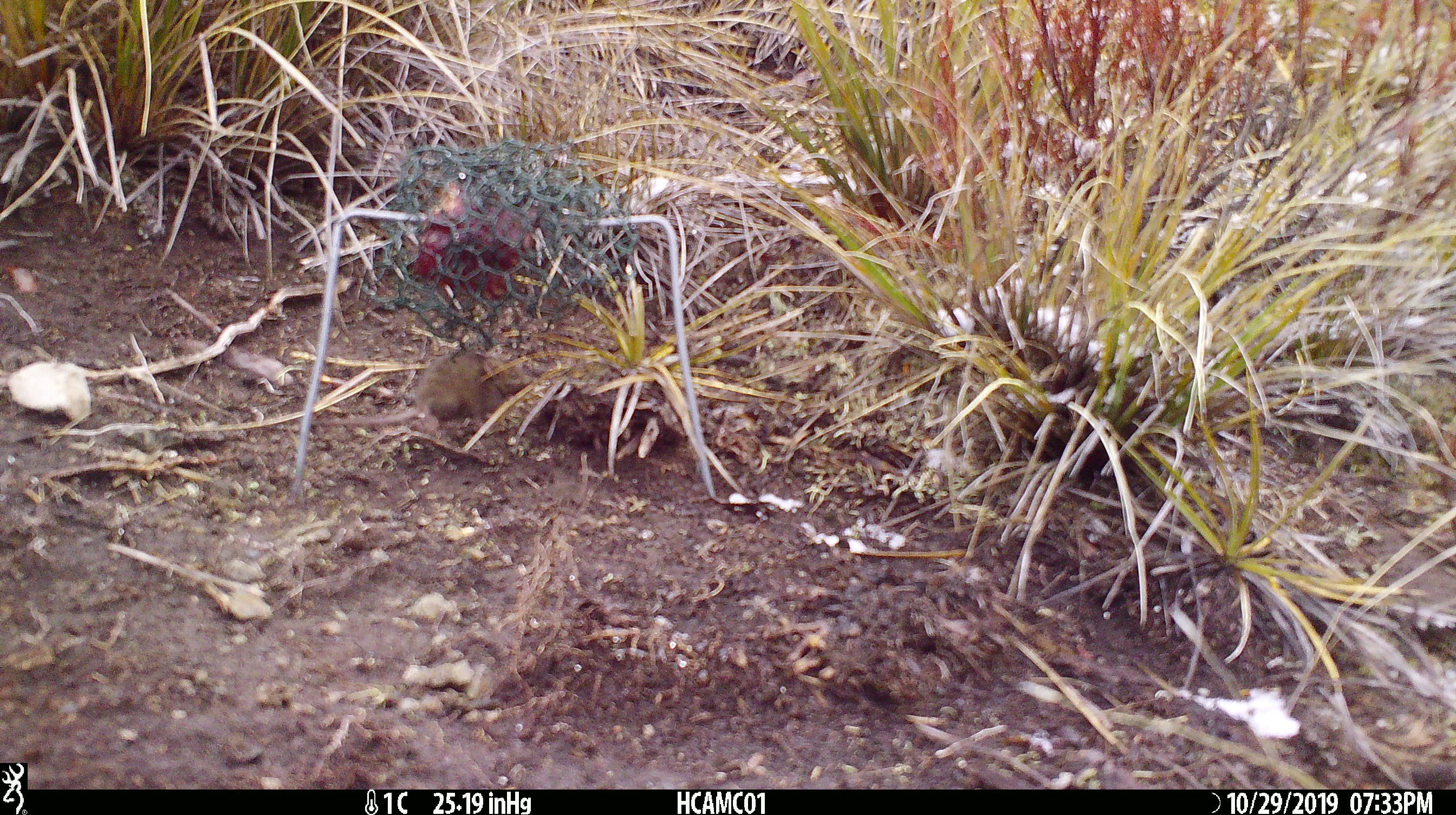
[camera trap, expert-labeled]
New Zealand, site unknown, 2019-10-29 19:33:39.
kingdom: Animalia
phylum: Chordata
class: Mammalia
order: Rodentia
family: Muridae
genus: Mus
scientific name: Mus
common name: mouse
Mouse (Mus).